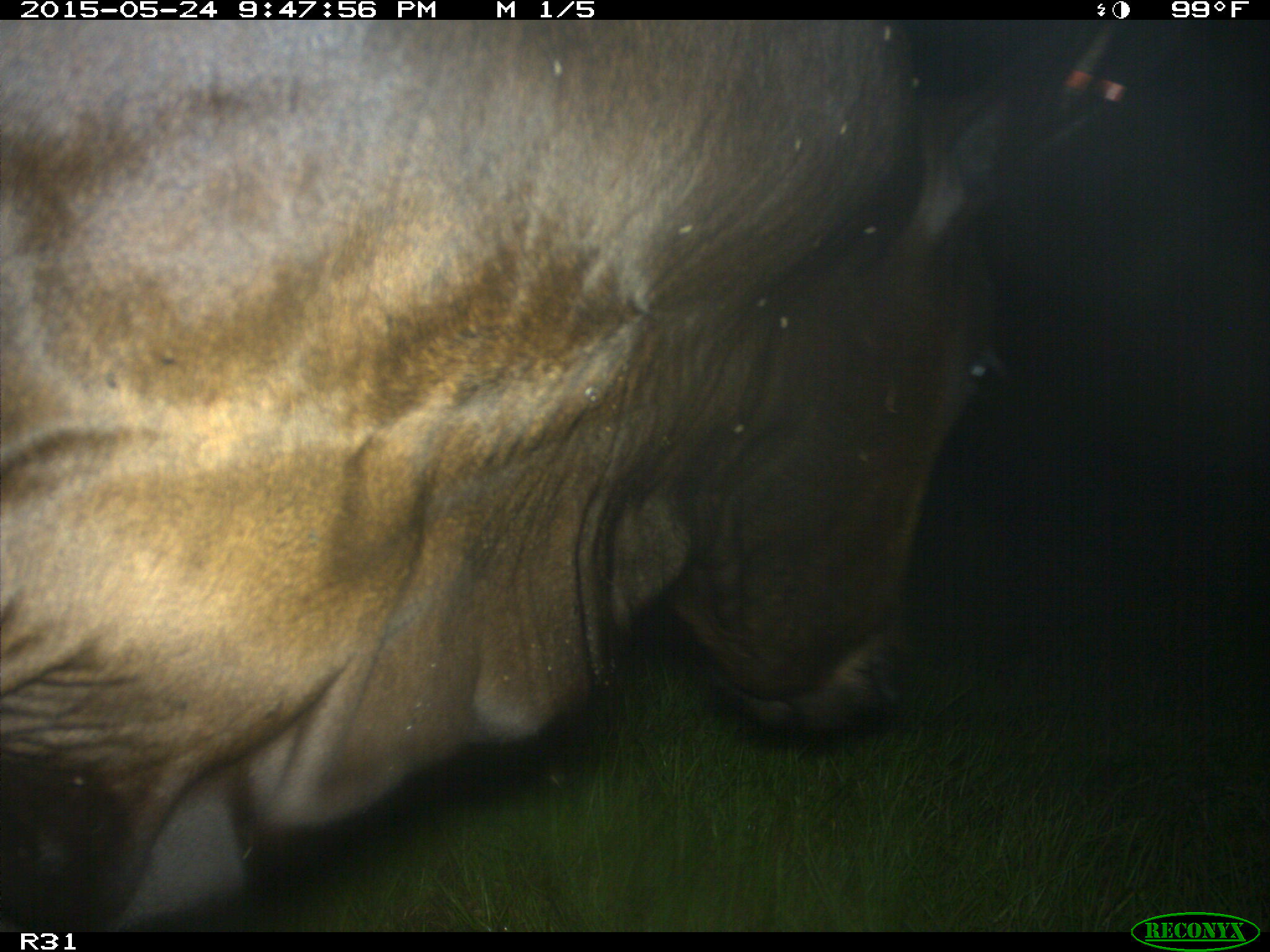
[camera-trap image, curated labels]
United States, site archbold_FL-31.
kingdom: Animalia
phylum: Chordata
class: Mammalia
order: Artiodactyla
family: Bovidae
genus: Bos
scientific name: Bos taurus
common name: domestic cow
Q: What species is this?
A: Bos taurus (domestic cow).